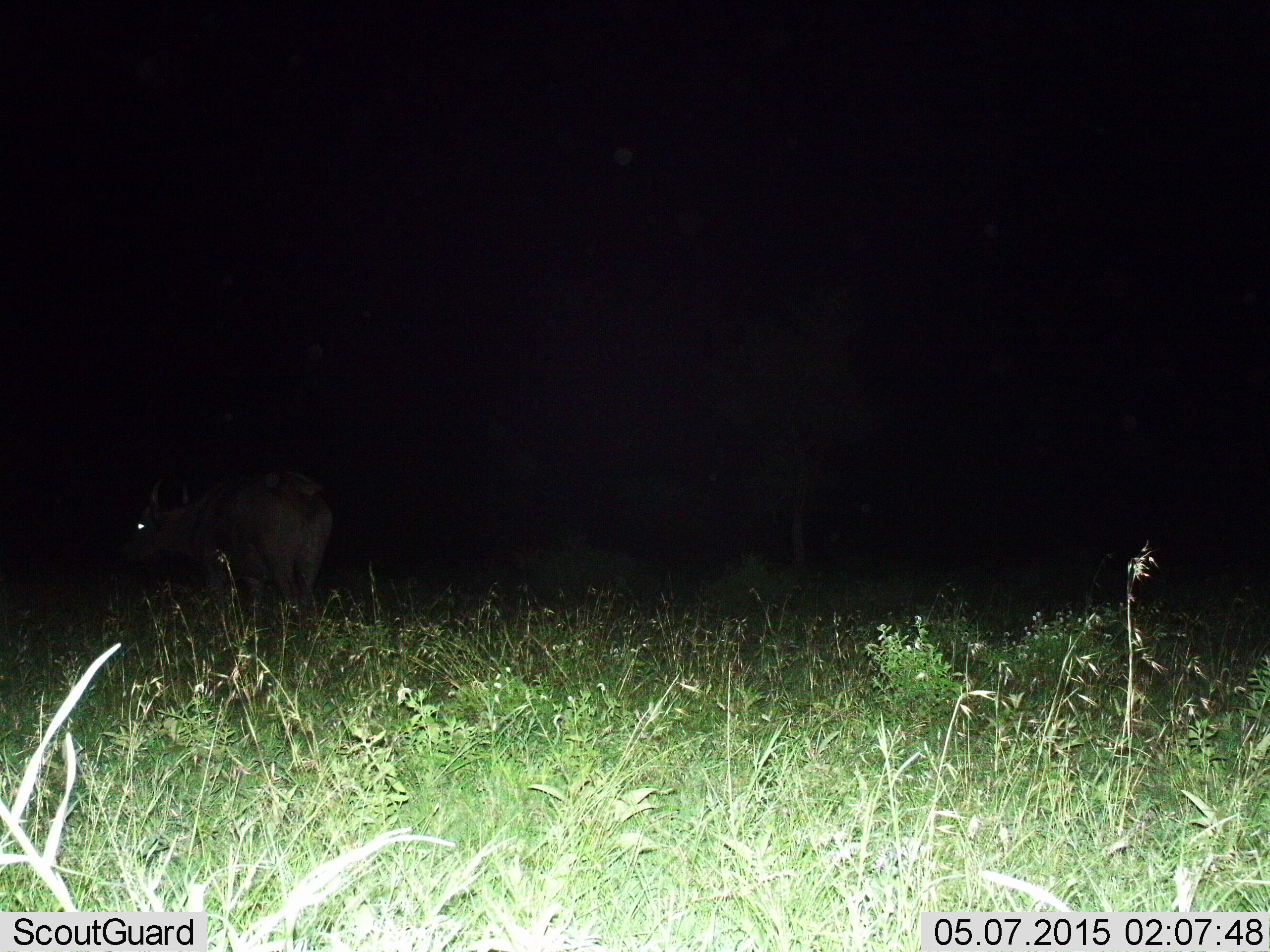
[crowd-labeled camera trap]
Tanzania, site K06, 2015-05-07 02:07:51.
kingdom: Animalia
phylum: Chordata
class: Mammalia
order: Artiodactyla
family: Bovidae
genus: Syncerus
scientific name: Syncerus caffer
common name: cape buffalo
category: buffalo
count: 1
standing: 90%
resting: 0%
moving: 10%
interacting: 0%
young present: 0%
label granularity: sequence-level